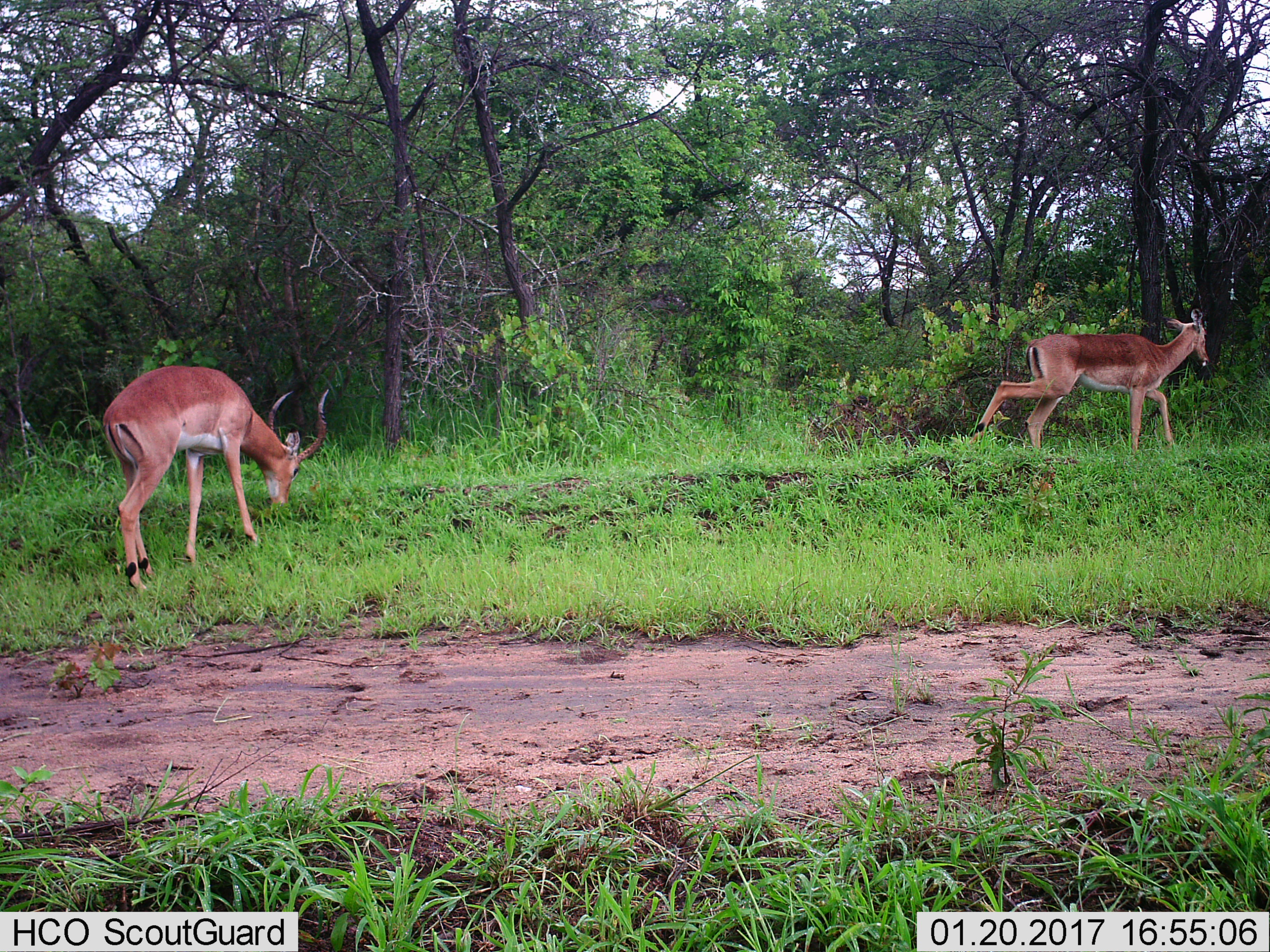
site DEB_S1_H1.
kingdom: Animalia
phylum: Chordata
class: Mammalia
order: Artiodactyla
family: Bovidae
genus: Aepyceros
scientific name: Aepyceros melampus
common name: impala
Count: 2.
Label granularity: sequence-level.